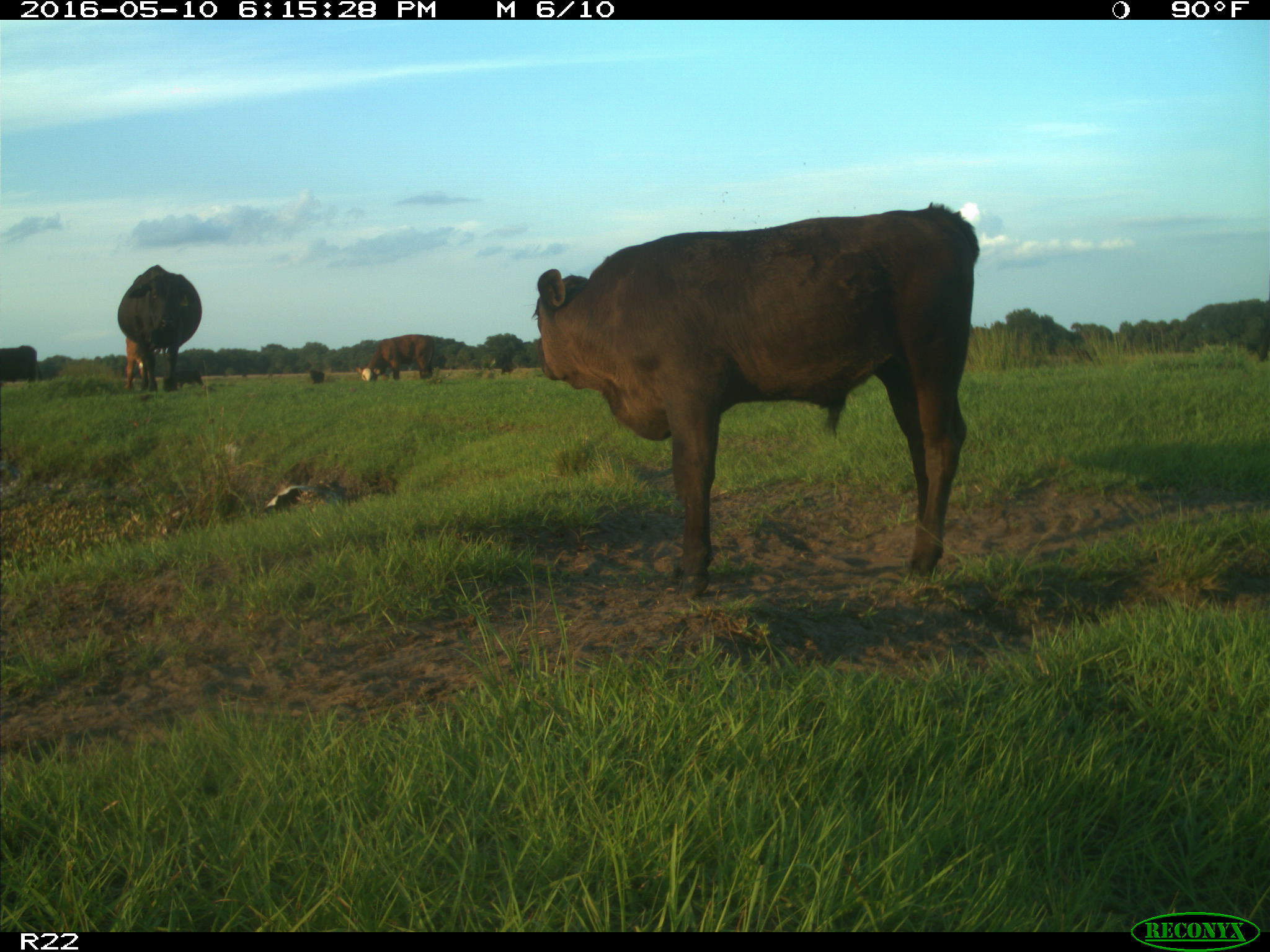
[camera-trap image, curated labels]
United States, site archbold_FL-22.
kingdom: Animalia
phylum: Chordata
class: Mammalia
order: Artiodactyla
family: Bovidae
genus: Bos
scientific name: Bos taurus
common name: domestic cow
Bos taurus (domestic cow).